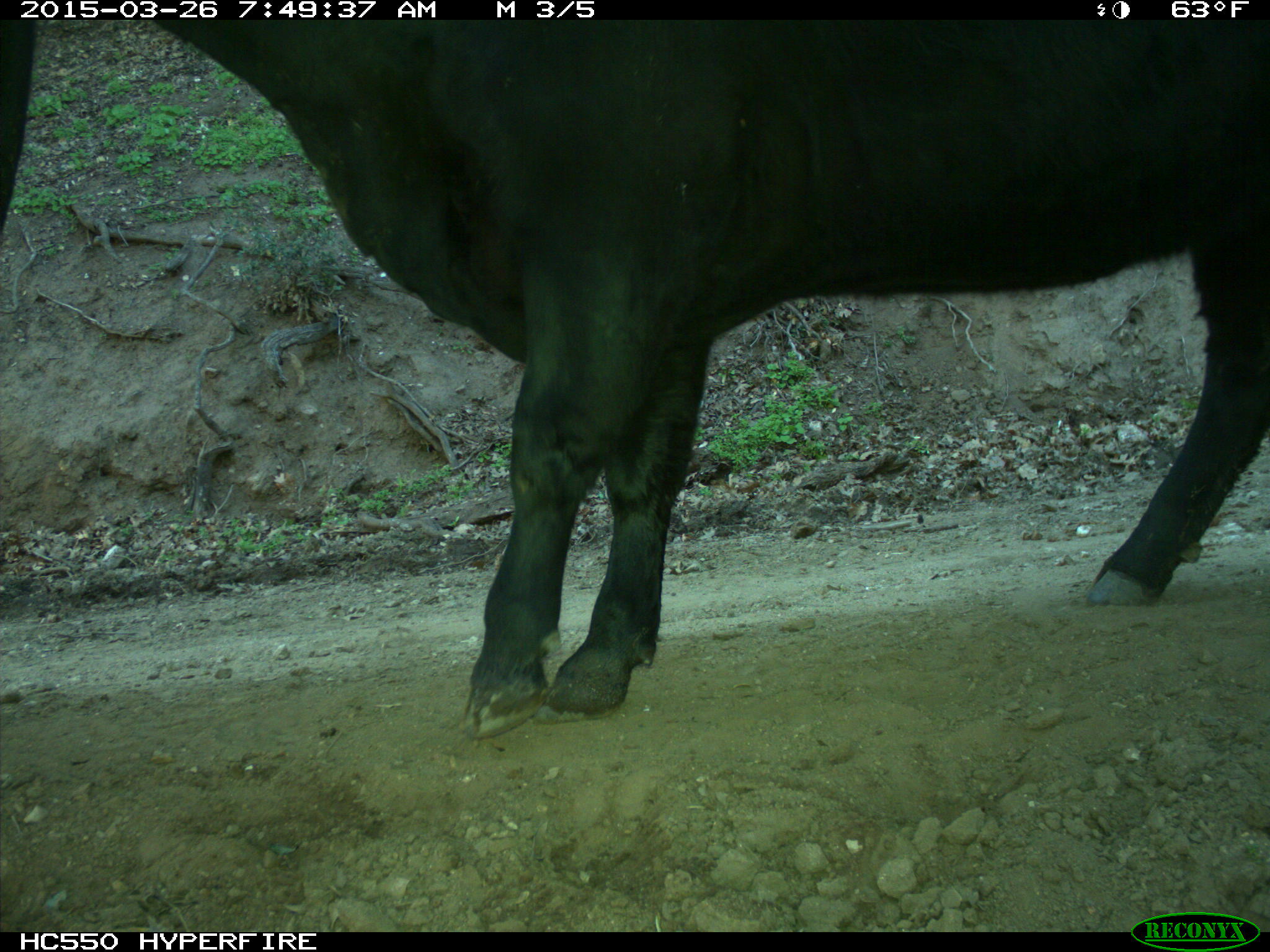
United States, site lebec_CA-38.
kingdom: Animalia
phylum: Chordata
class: Mammalia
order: Artiodactyla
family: Bovidae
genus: Bos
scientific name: Bos taurus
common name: domestic cow